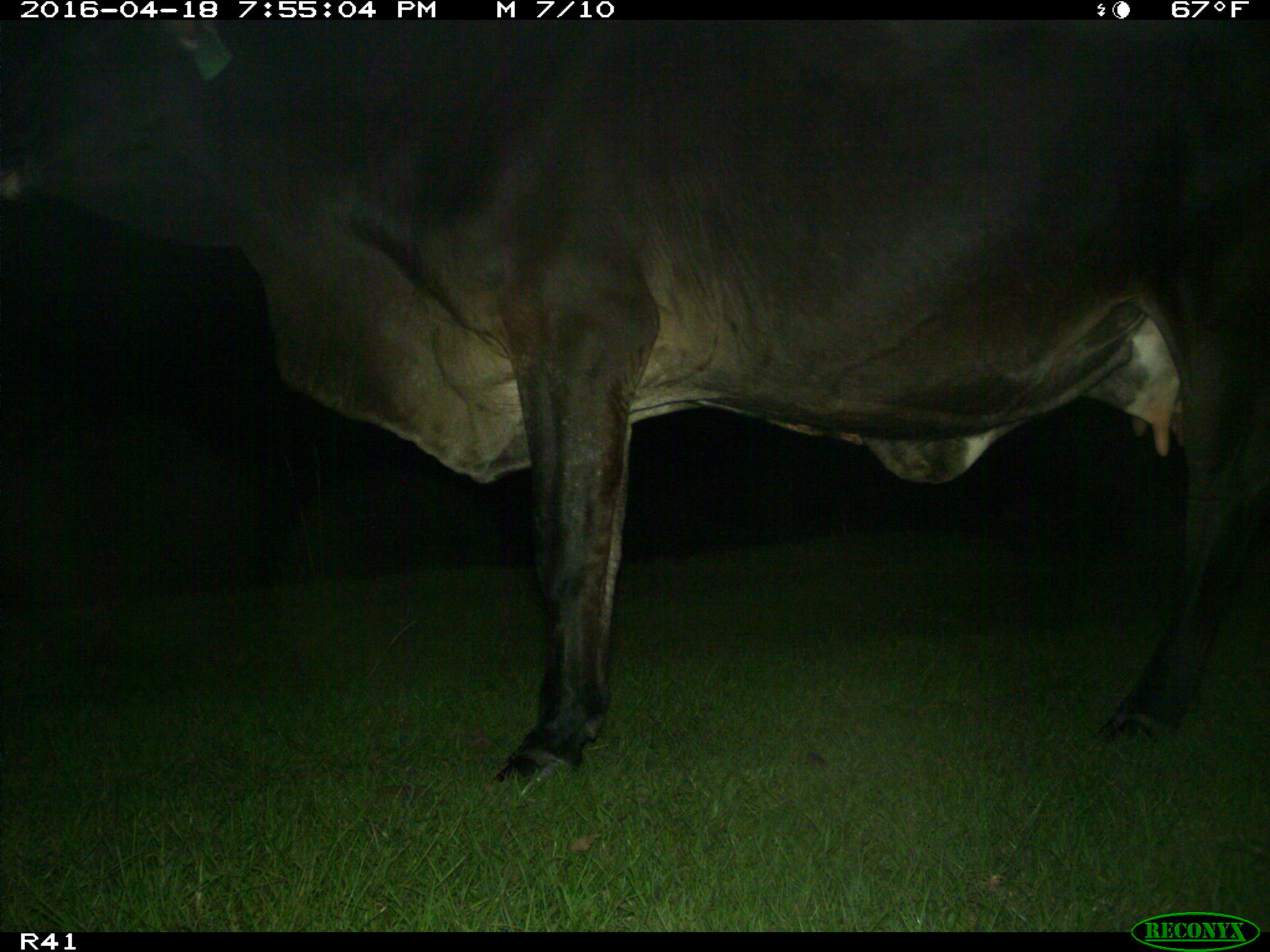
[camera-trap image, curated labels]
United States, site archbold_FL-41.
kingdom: Animalia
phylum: Chordata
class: Mammalia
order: Artiodactyla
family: Bovidae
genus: Bos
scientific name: Bos taurus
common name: domestic cow